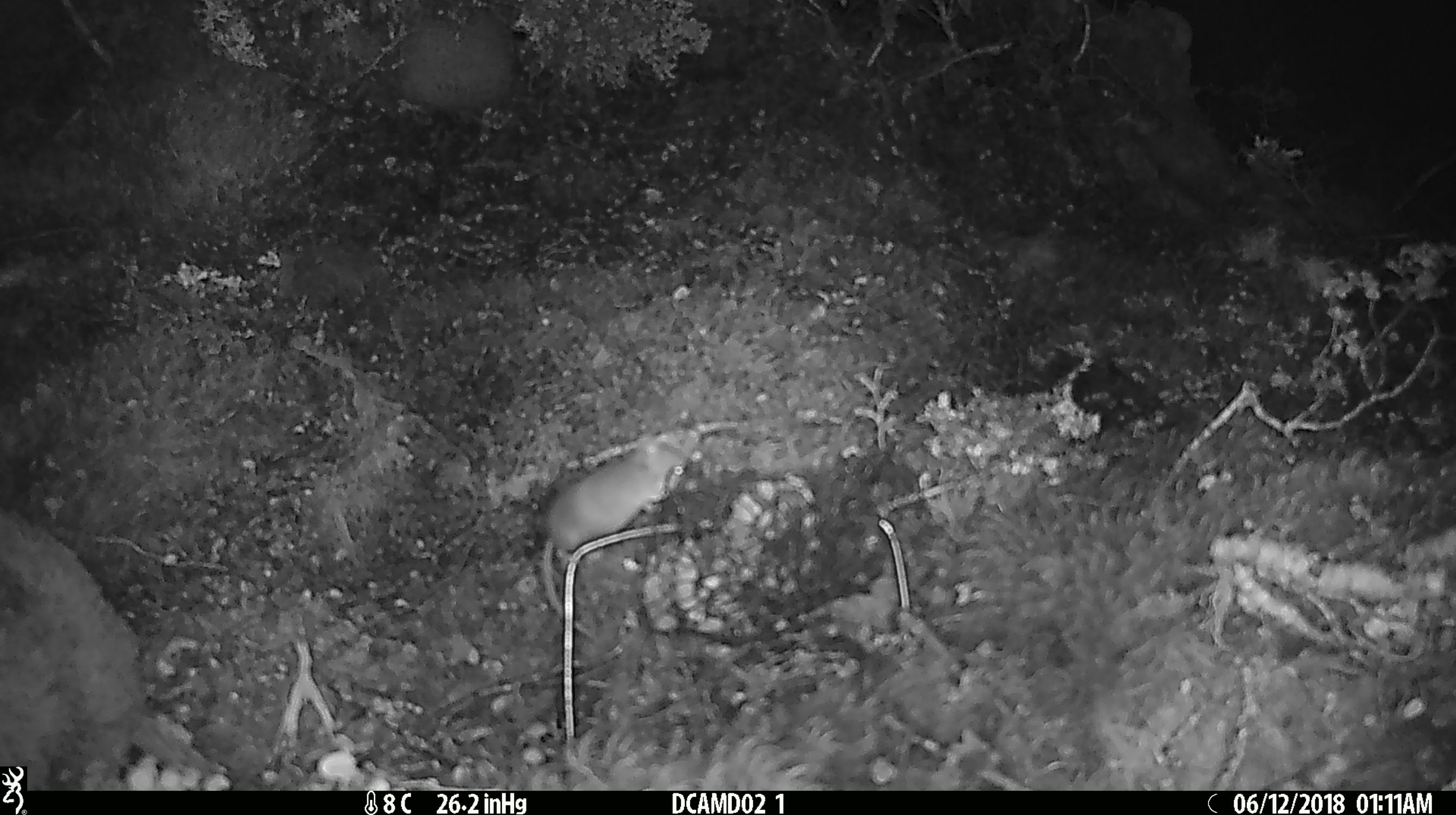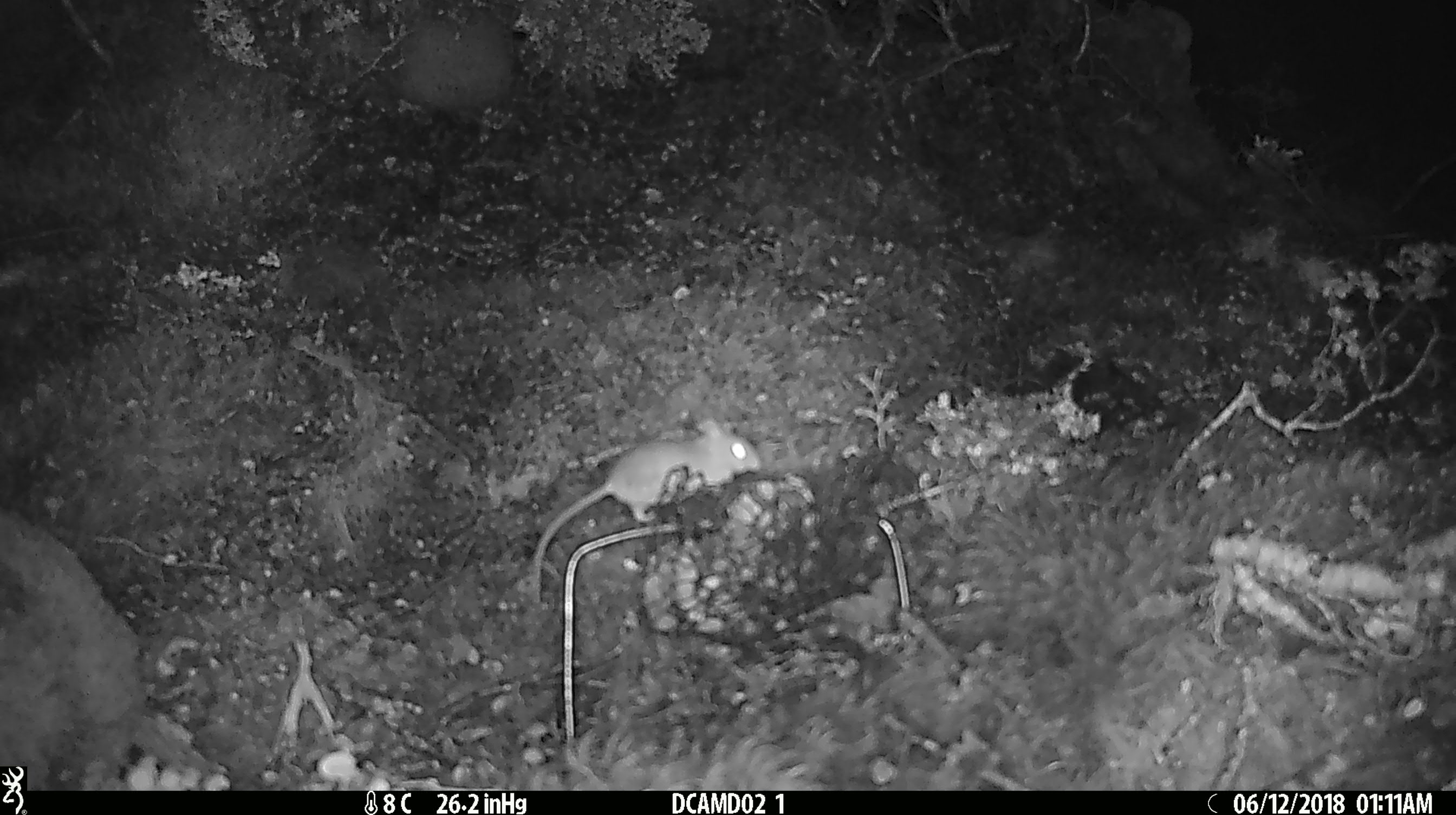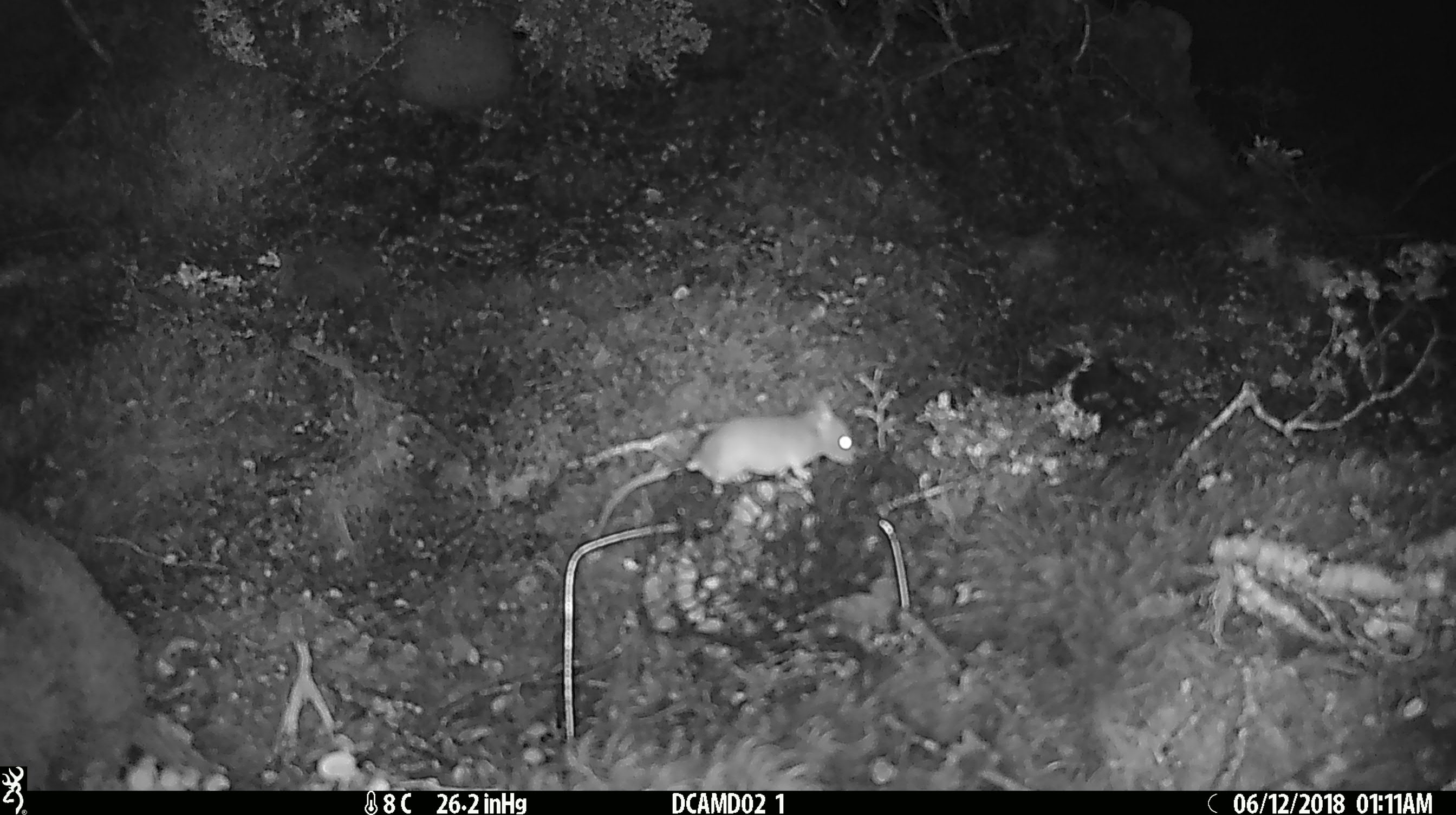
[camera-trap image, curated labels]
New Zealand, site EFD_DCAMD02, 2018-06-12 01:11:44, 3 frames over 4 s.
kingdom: Animalia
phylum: Chordata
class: Mammalia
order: Rodentia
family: Muridae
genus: Mus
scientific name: Mus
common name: mouse